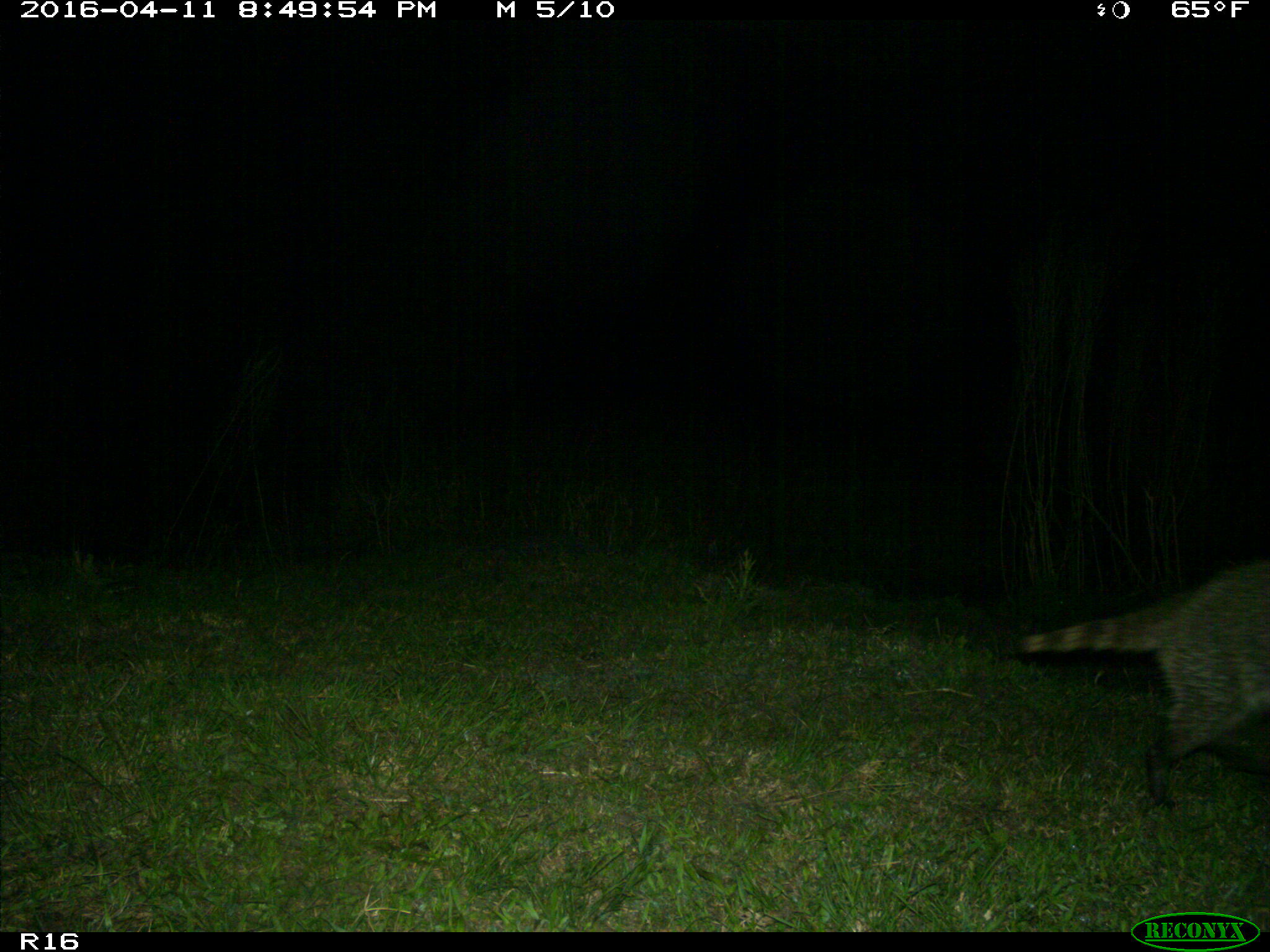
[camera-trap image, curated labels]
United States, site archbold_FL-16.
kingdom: Animalia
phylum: Chordata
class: Mammalia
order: Carnivora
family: Procyonidae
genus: Procyon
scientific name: Procyon lotor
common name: common raccoon